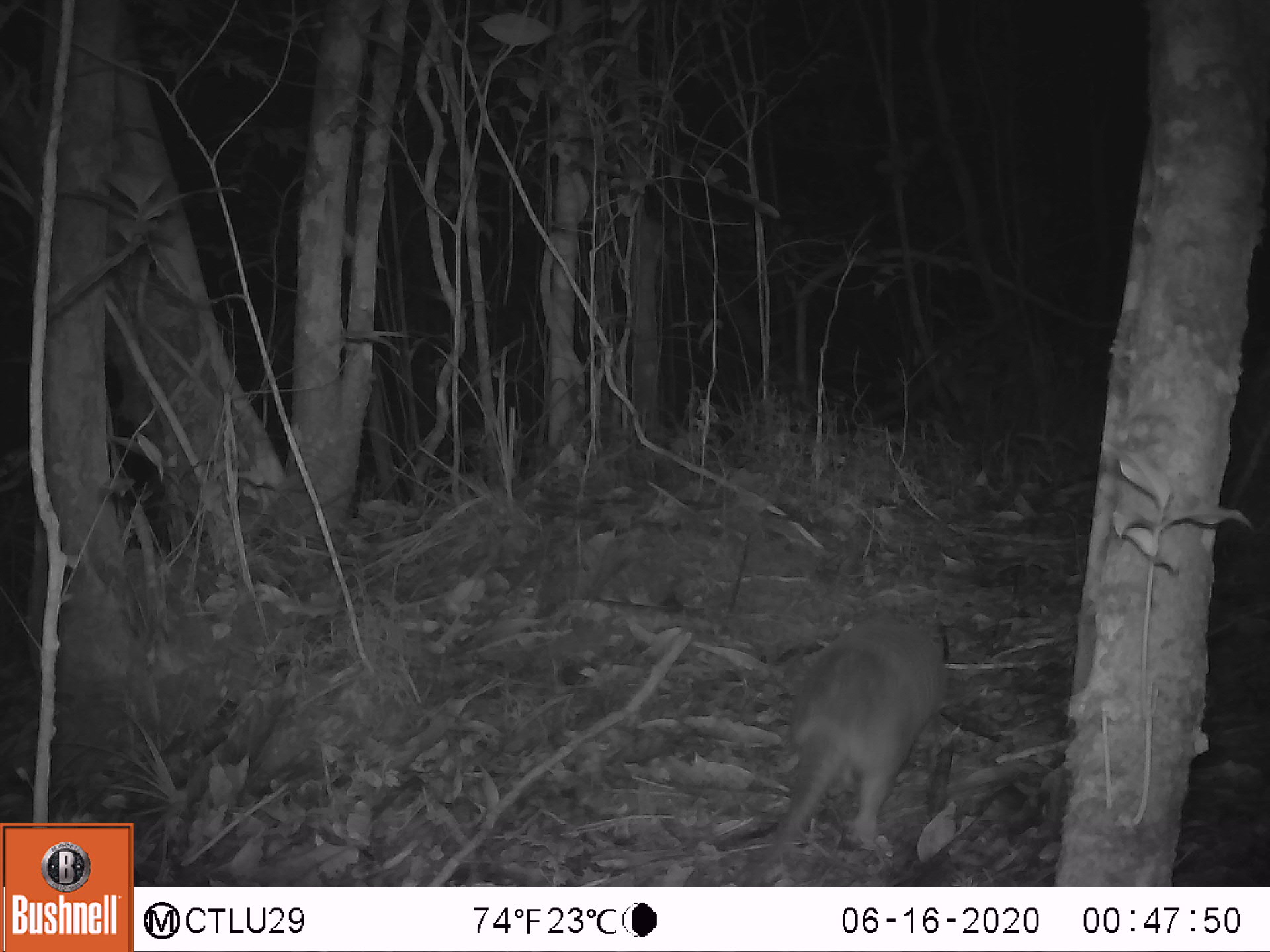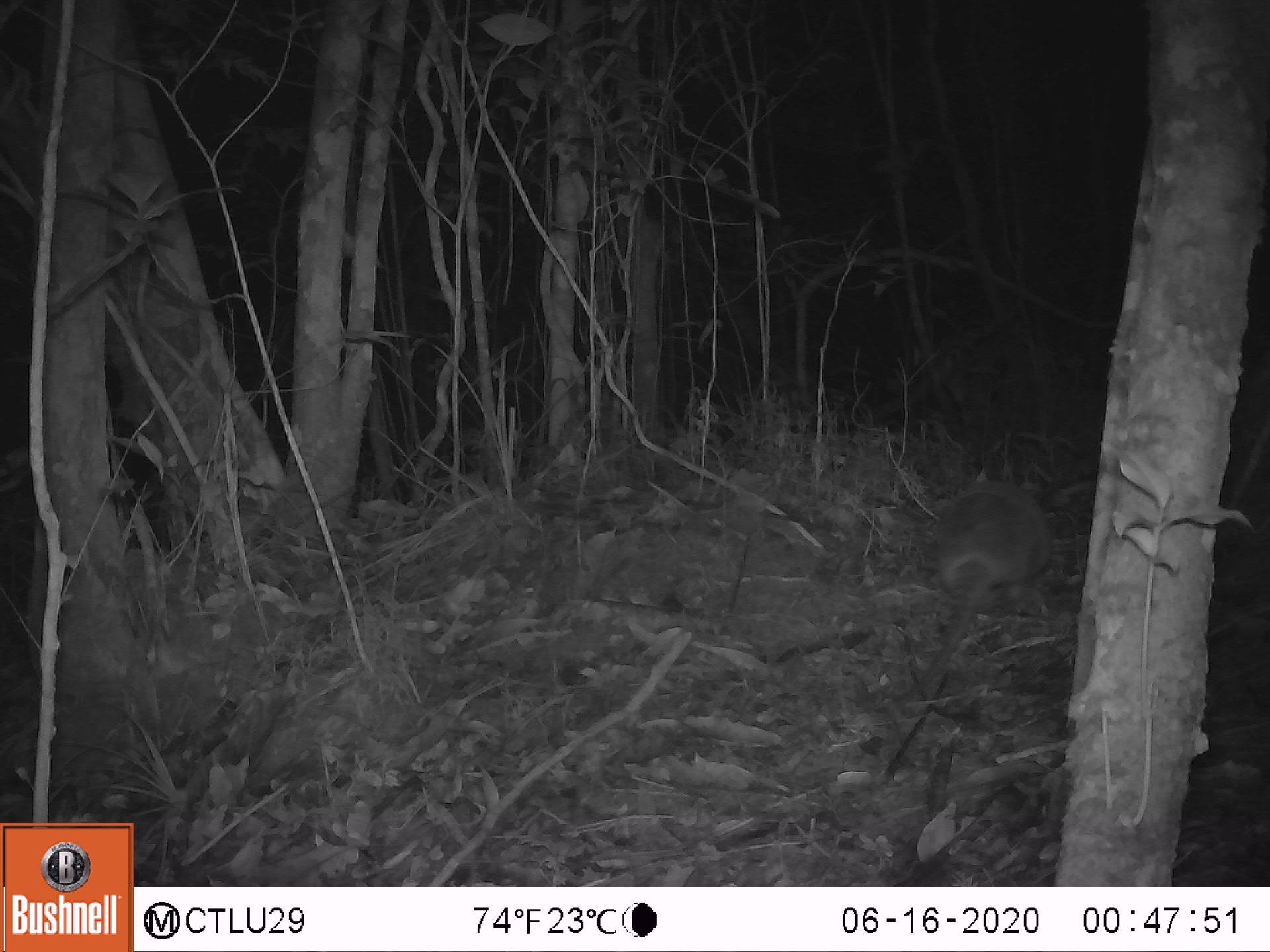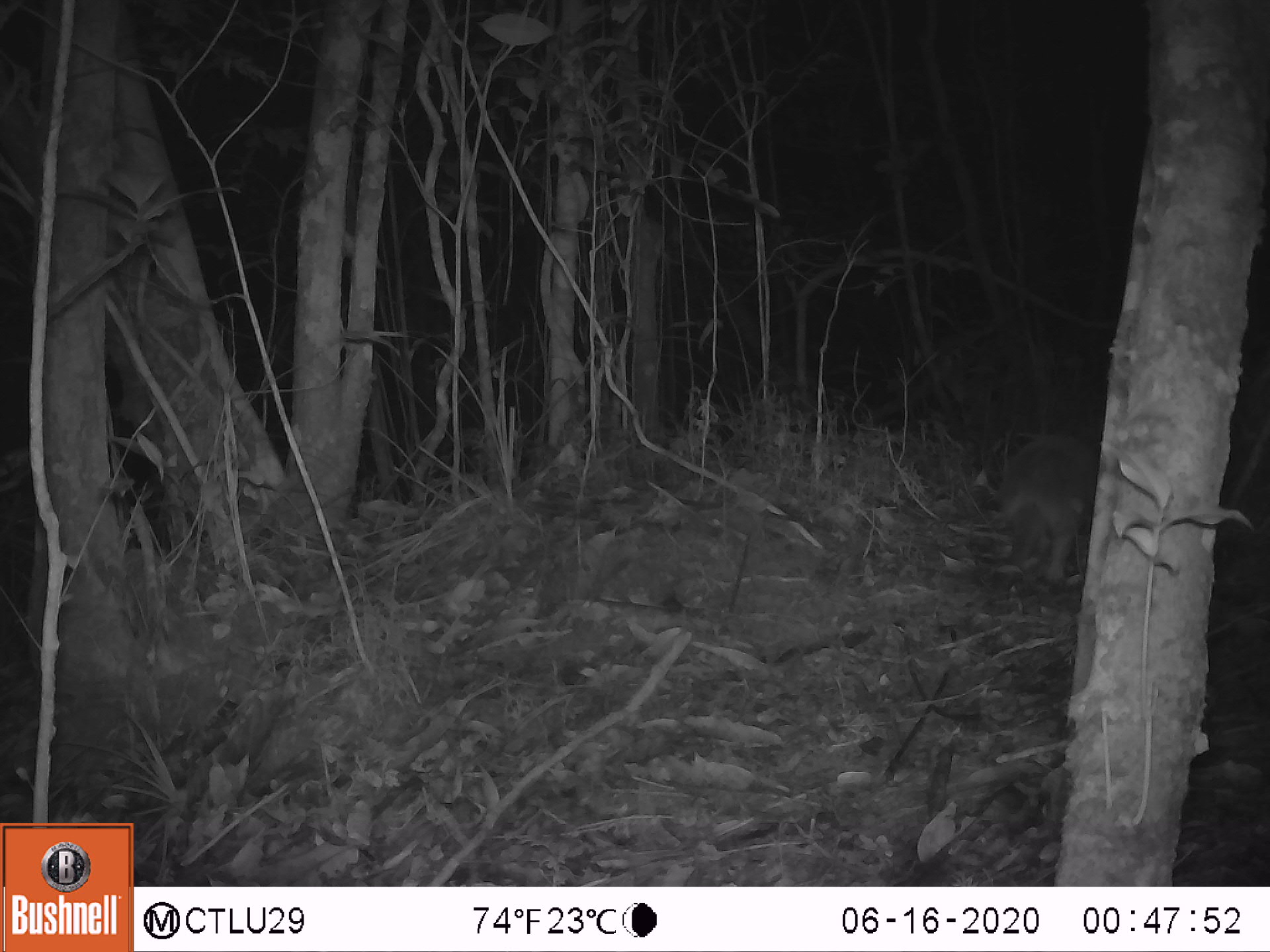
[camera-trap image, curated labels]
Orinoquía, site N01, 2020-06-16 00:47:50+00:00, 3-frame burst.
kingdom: Animalia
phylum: Chordata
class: Mammalia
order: Cingulata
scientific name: Cingulata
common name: armadillo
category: unknown armadillo